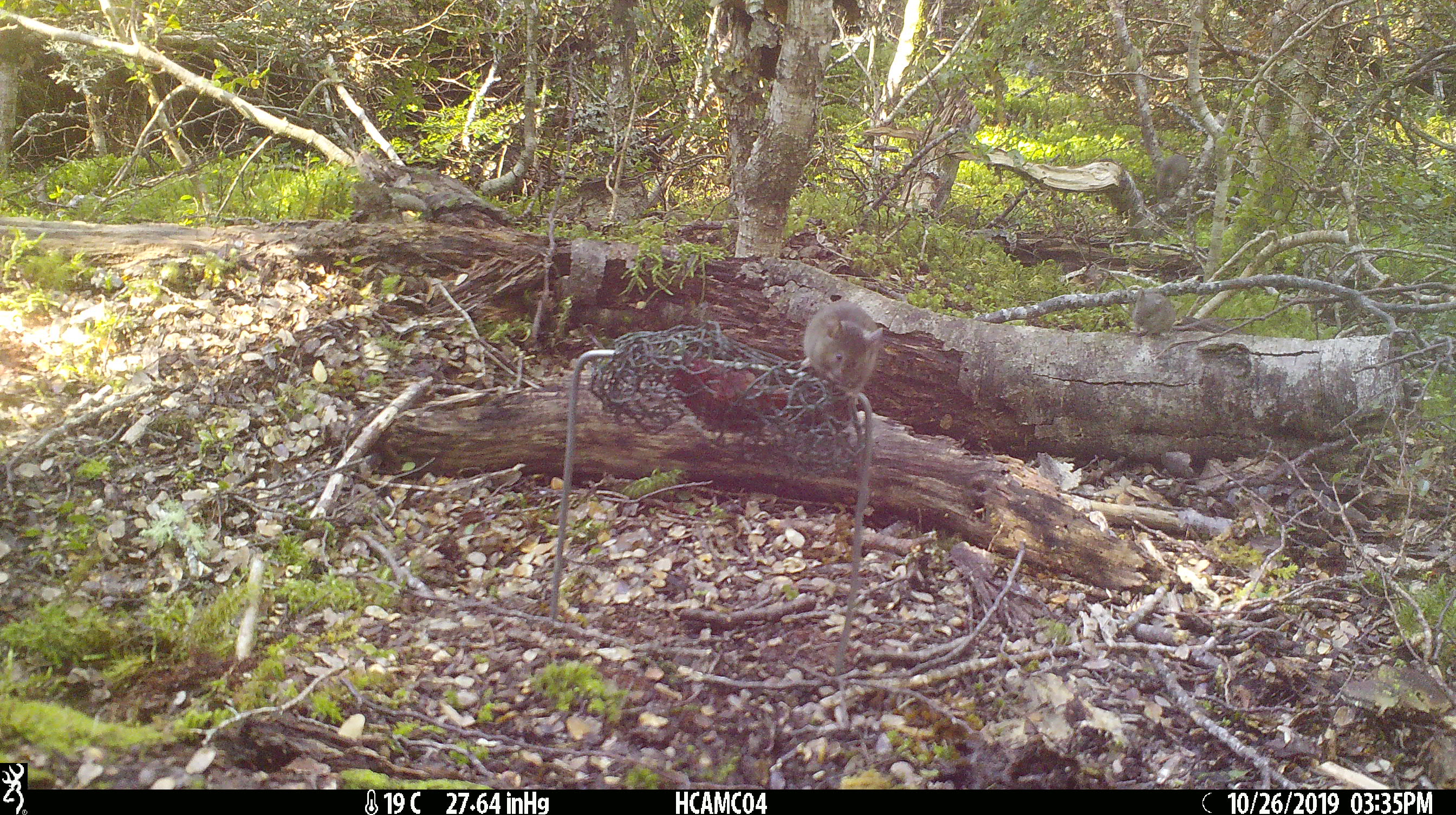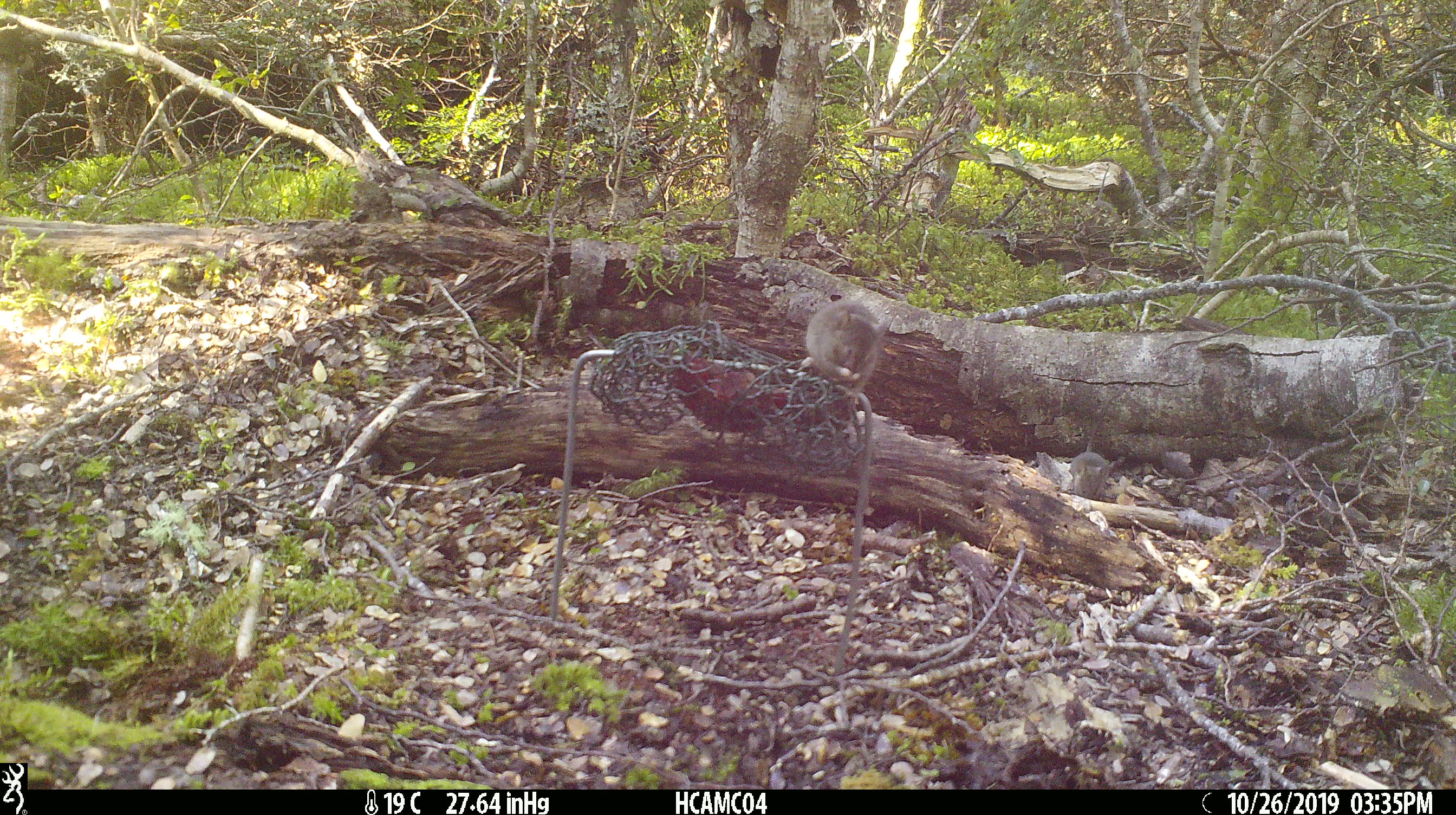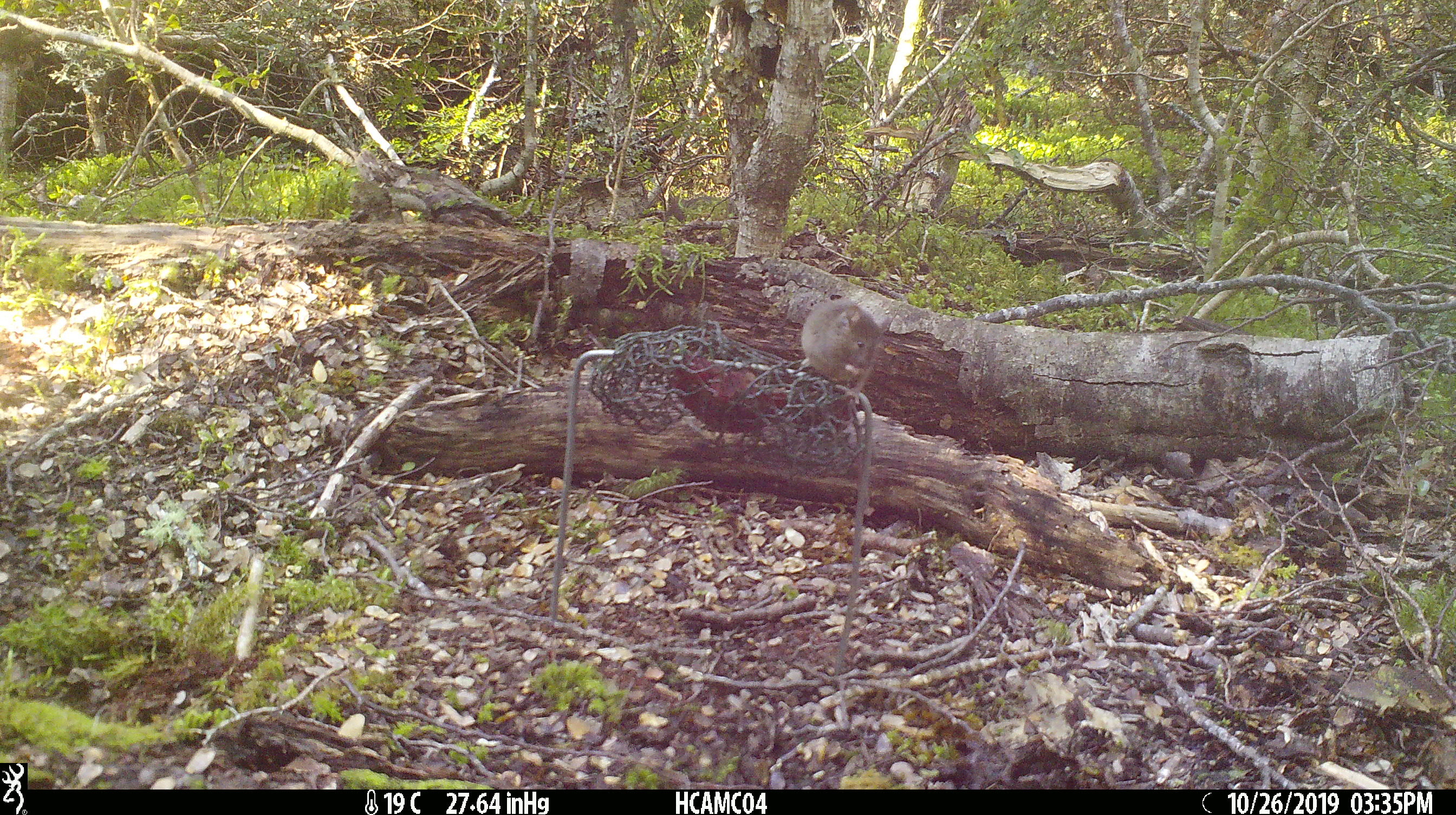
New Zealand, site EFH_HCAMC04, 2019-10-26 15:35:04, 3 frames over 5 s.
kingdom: Animalia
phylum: Chordata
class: Mammalia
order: Rodentia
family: Muridae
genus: Mus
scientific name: Mus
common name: mouse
Mouse (Mus).